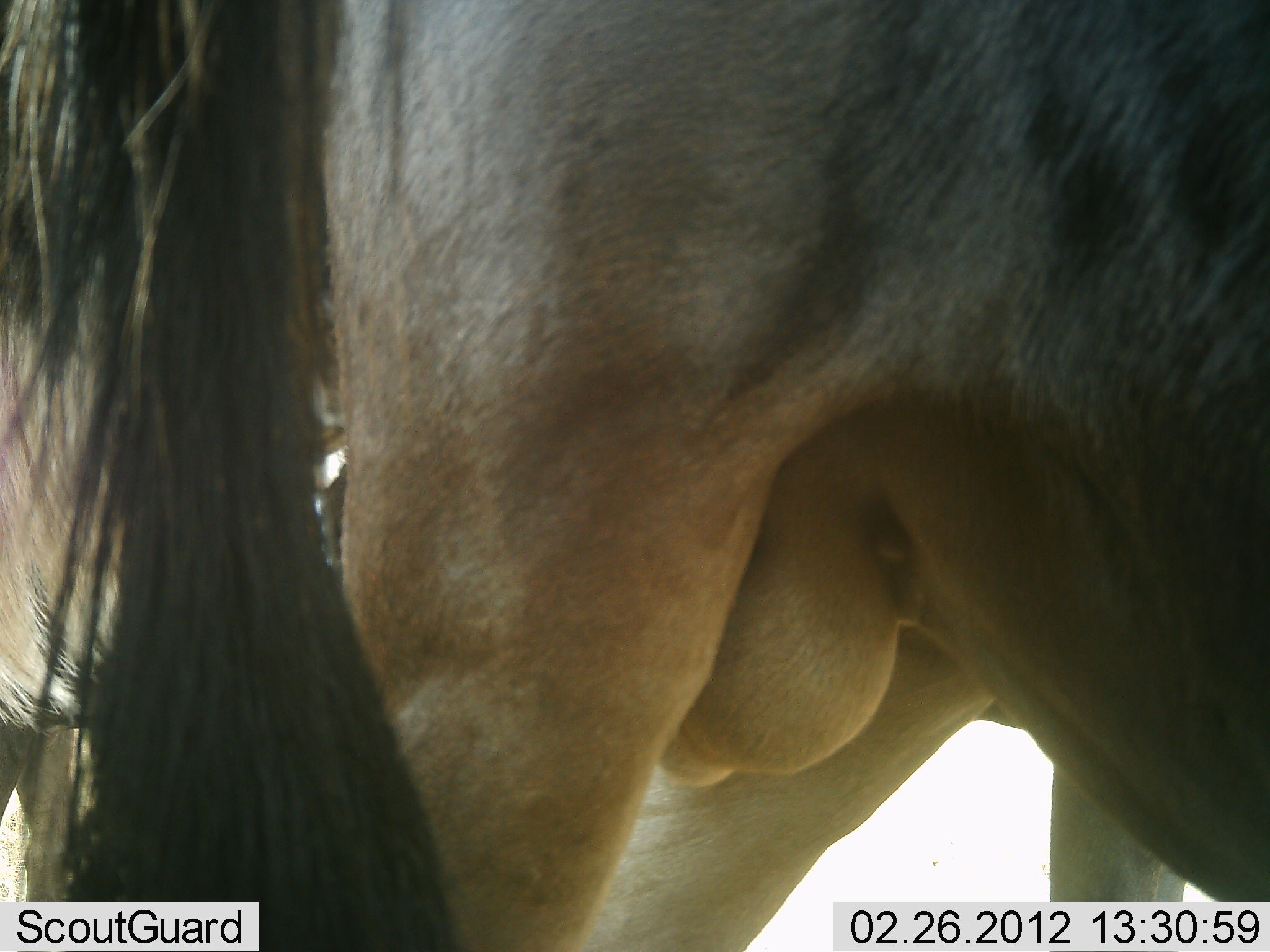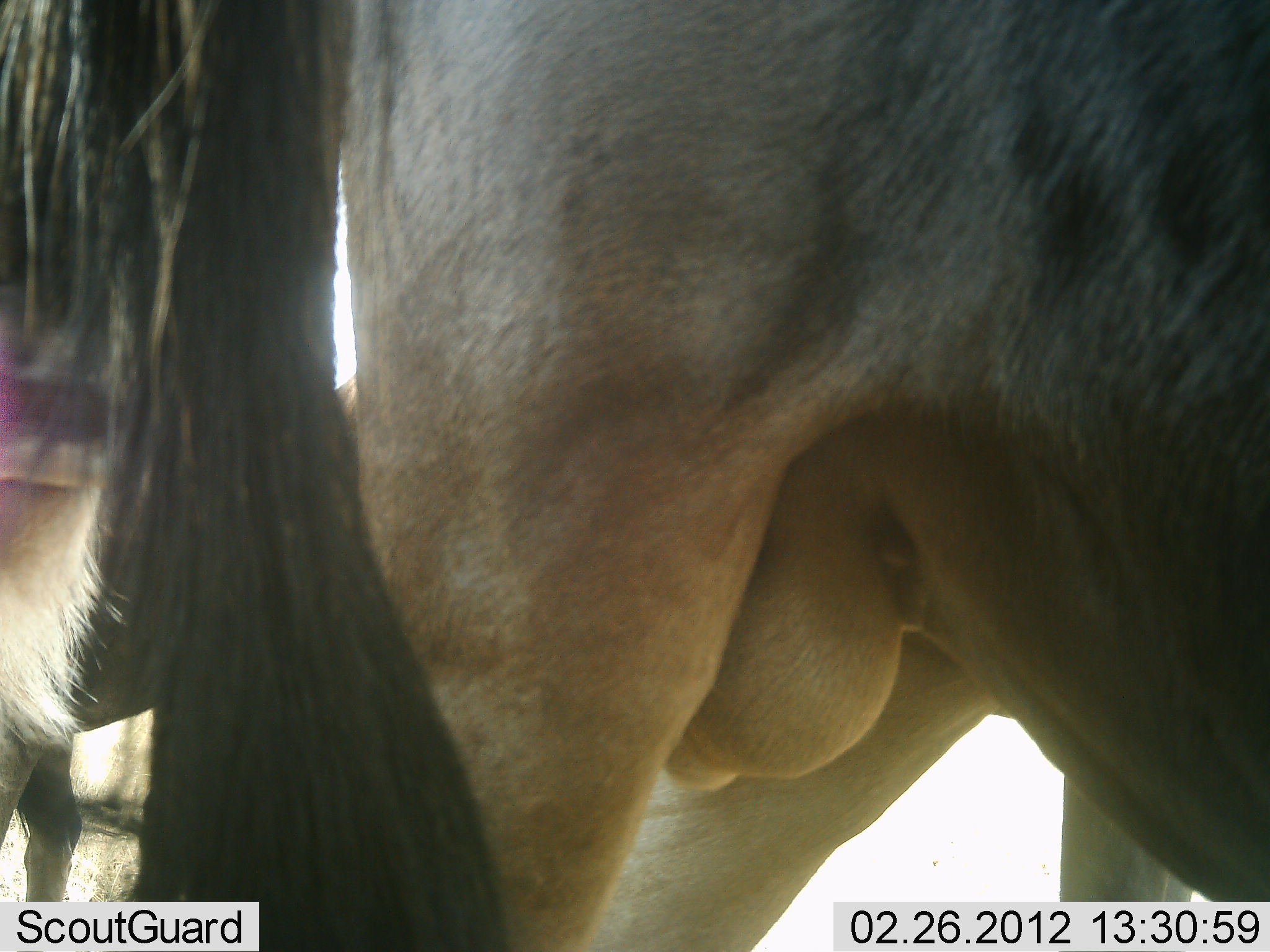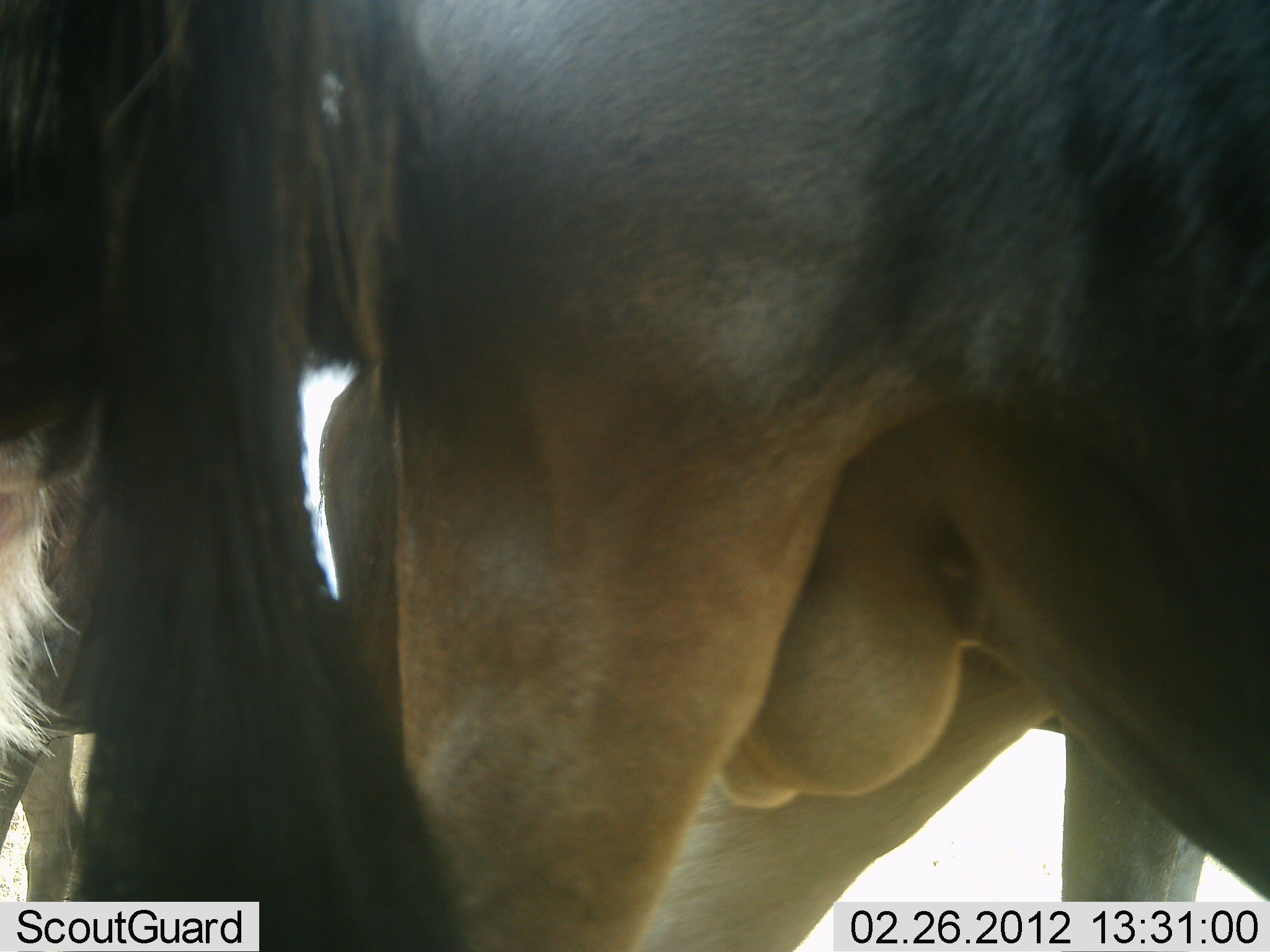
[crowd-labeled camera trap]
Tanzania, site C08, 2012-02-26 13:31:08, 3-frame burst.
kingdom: Animalia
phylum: Chordata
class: Mammalia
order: Artiodactyla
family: Bovidae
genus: Connochaetes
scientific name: Connochaetes taurinus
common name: blue wildebeest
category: wildebeest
Wildebeest (blue wildebeest) (Connochaetes taurinus), count 2. Behavior (volunteer vote fractions): standing 86%, resting 5%, moving 10%, interacting 0%. Young present (vote fraction): 0%. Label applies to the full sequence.